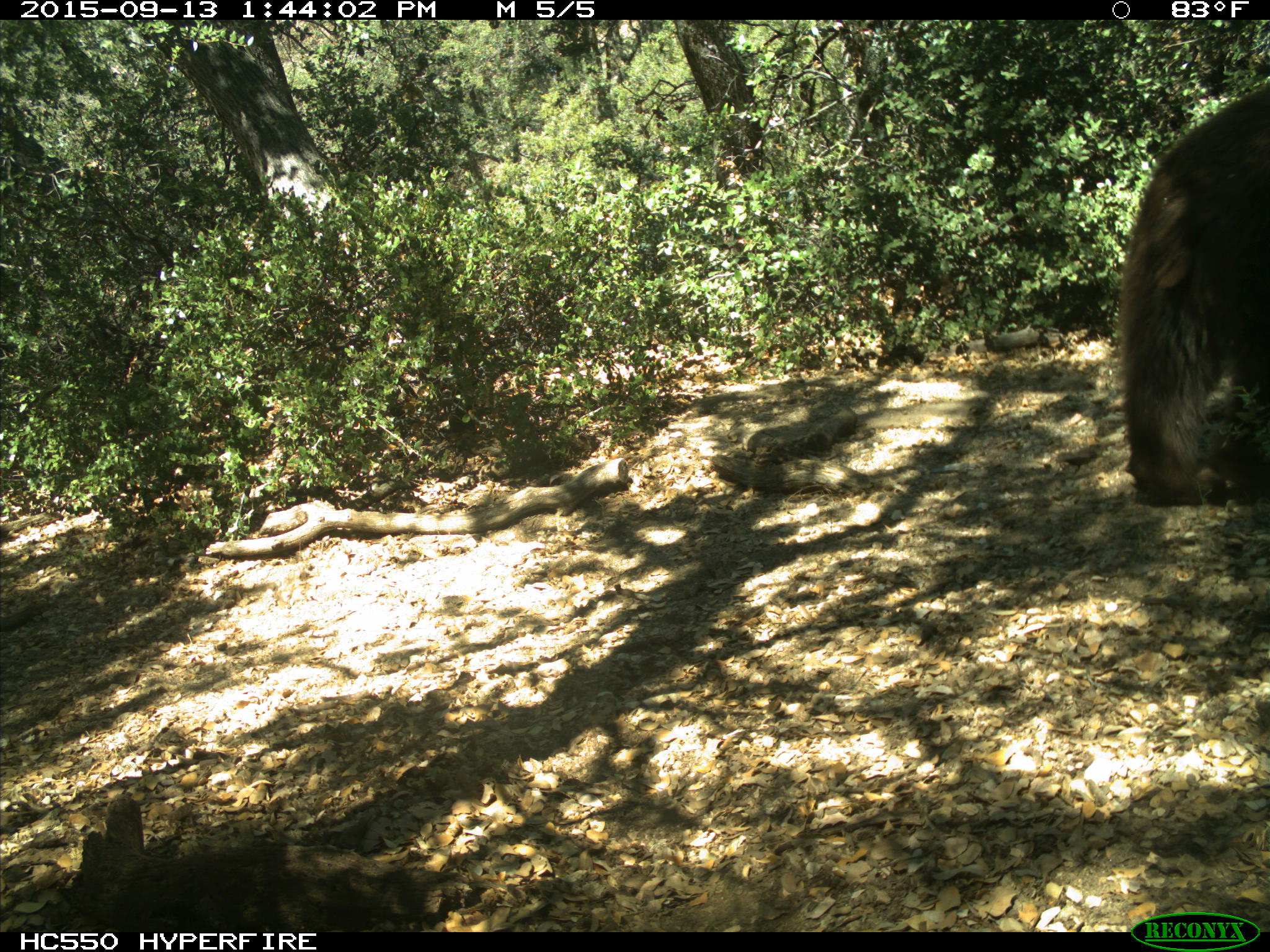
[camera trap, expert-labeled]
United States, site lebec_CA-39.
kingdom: Animalia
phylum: Chordata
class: Mammalia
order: Carnivora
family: Ursidae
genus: Ursus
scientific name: Ursus americanus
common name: american black bear